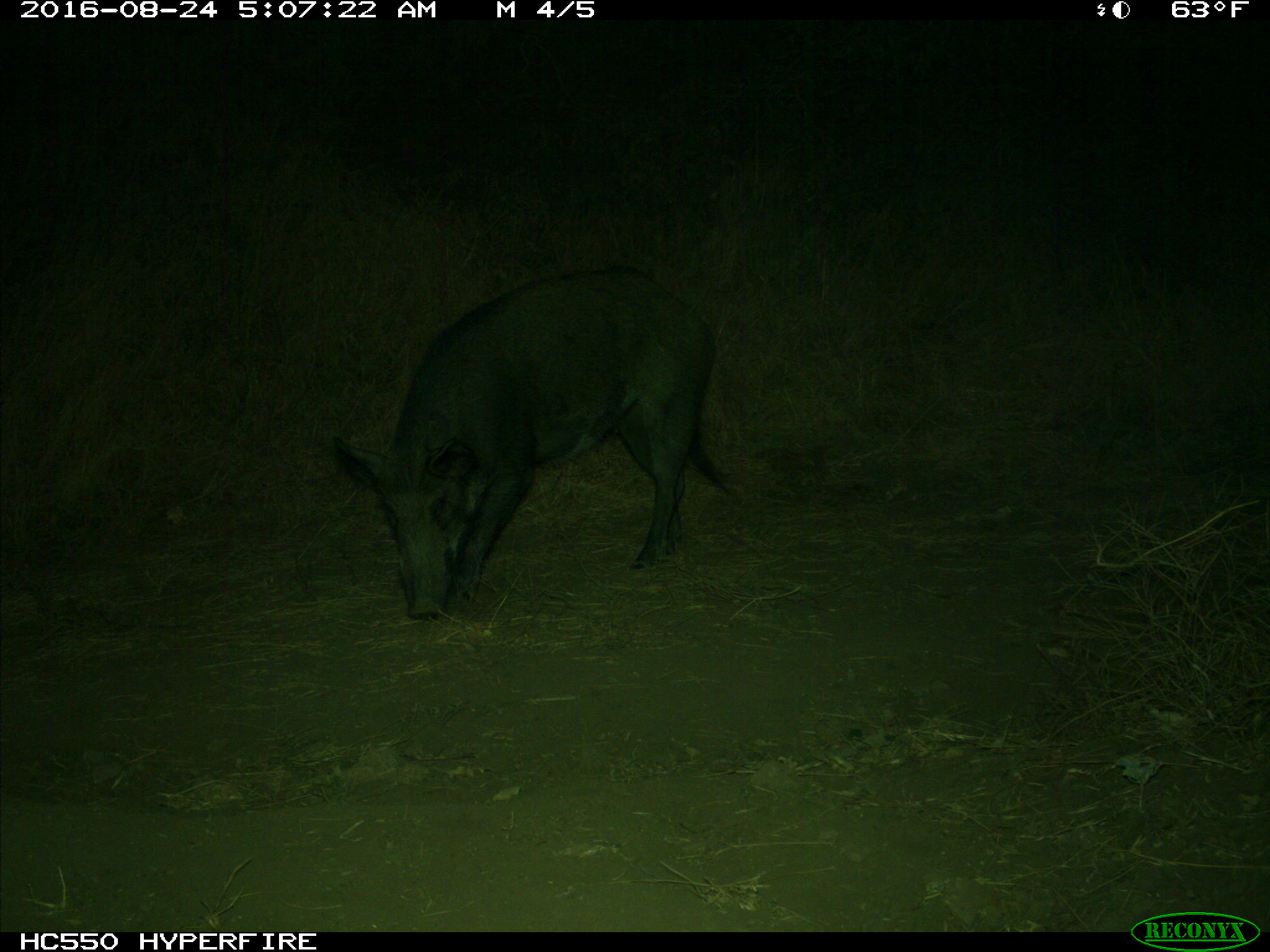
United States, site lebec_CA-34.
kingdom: Animalia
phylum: Chordata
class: Mammalia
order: Artiodactyla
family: Suidae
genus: Sus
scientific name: Sus scrofa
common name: wild boar